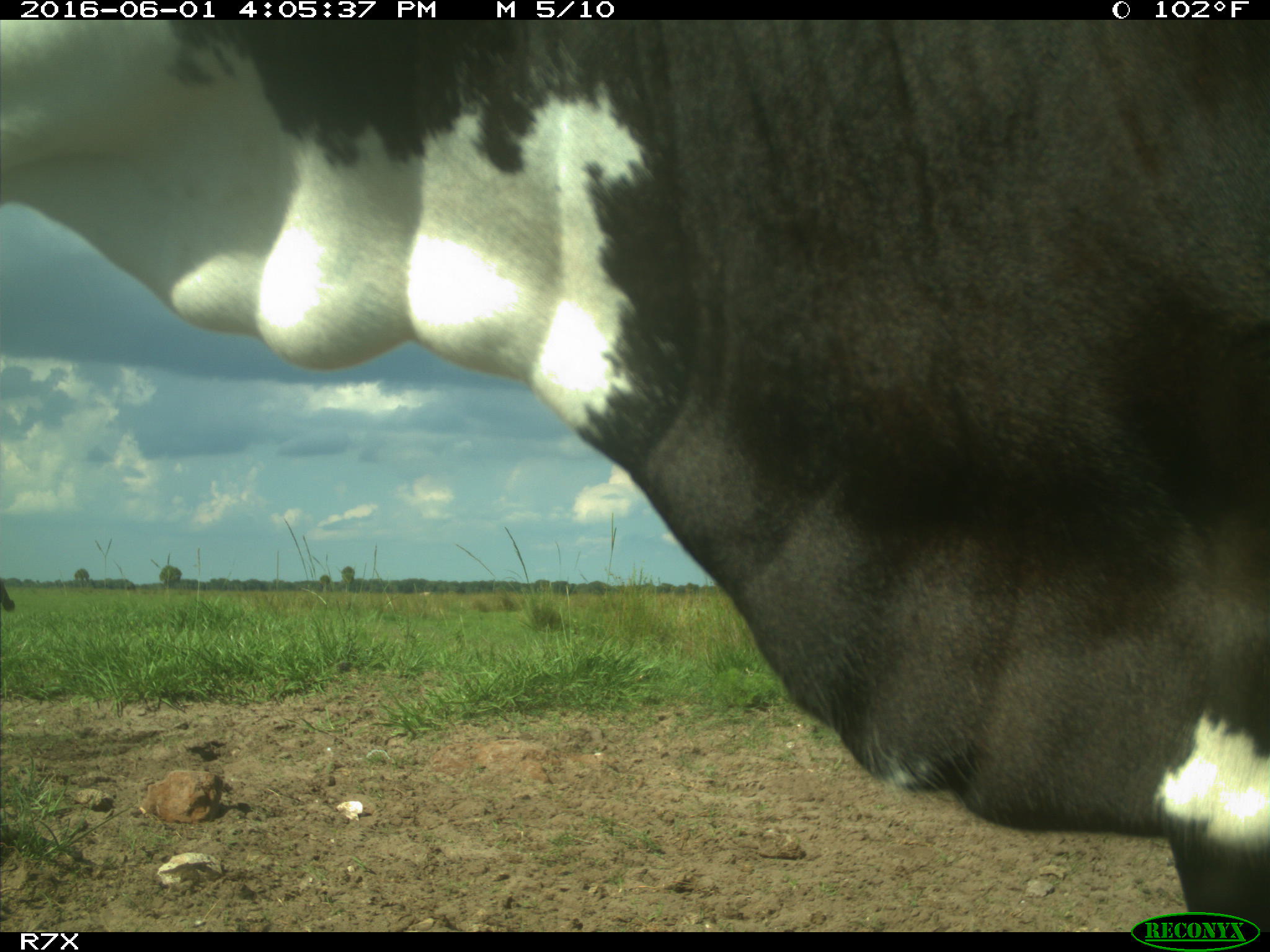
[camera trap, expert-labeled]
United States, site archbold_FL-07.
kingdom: Animalia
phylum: Chordata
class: Mammalia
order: Artiodactyla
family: Bovidae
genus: Bos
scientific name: Bos taurus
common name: domestic cow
Bos taurus (domestic cow).